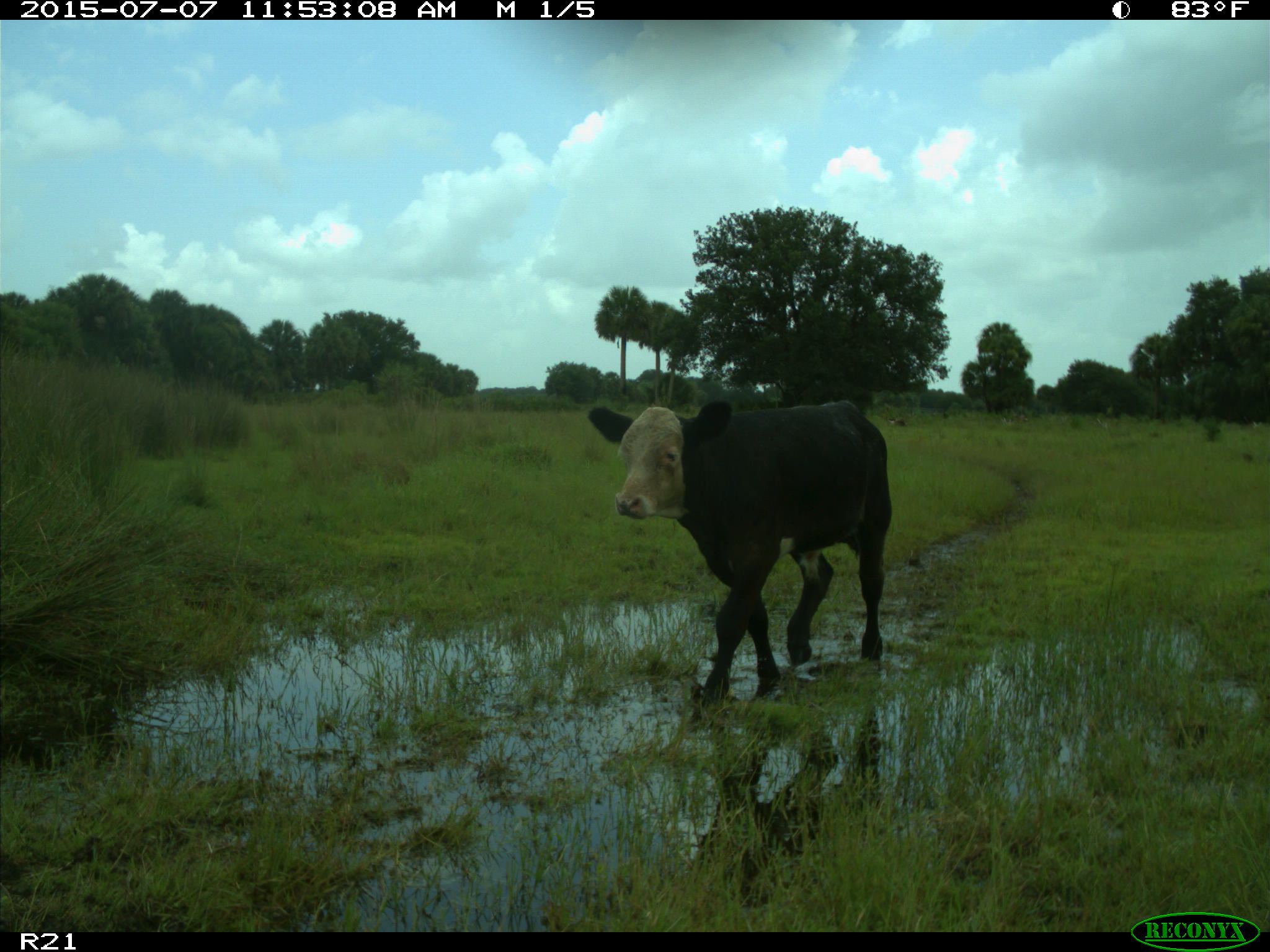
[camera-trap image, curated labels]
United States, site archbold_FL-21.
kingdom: Animalia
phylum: Chordata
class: Mammalia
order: Artiodactyla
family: Bovidae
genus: Bos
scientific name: Bos taurus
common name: domestic cow